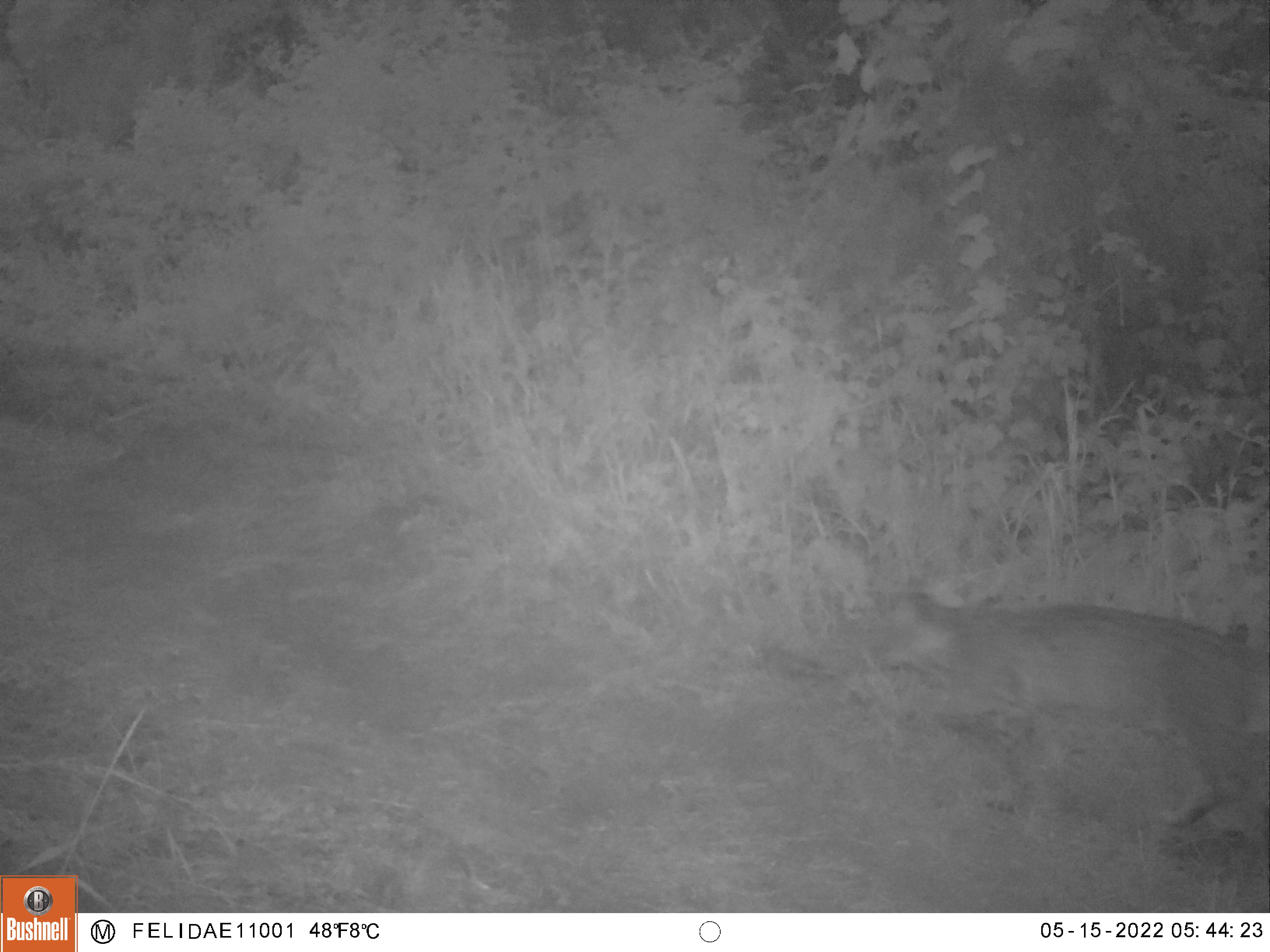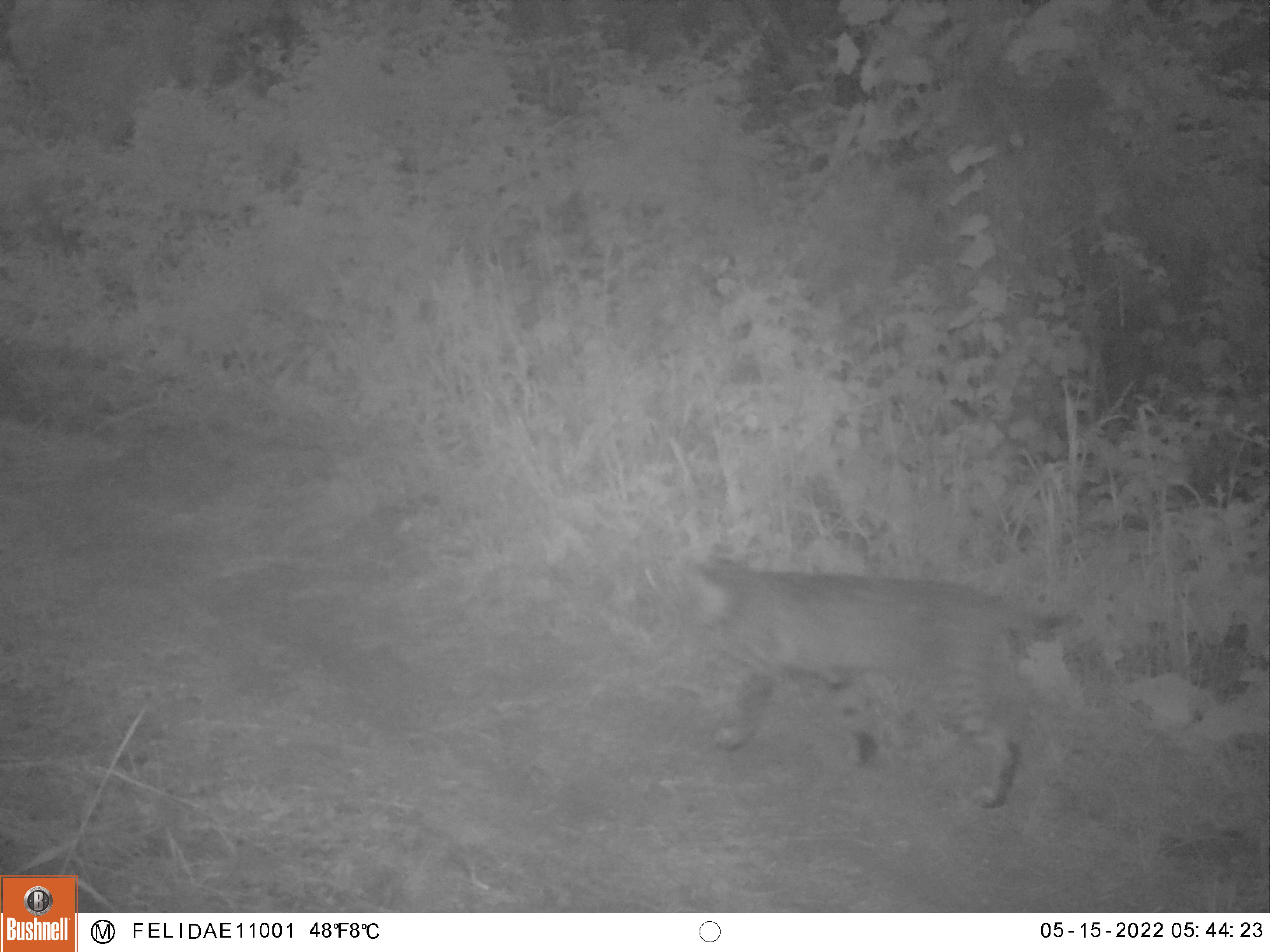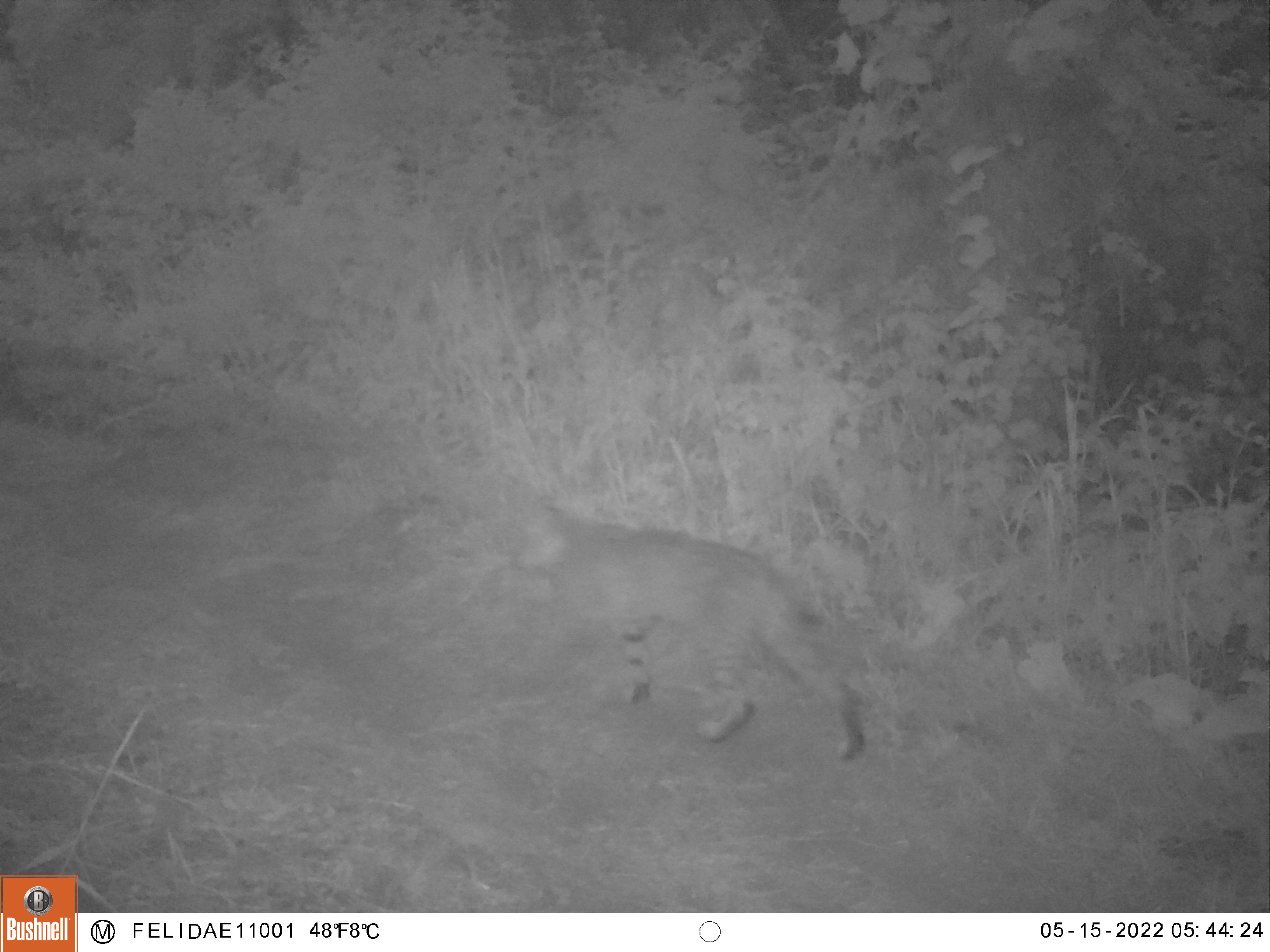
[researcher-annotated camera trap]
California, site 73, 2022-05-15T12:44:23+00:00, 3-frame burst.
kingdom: Animalia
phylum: Chordata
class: Mammalia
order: Carnivora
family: Felidae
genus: Lynx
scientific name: Lynx rufus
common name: bobcat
Bobcat (Lynx rufus).